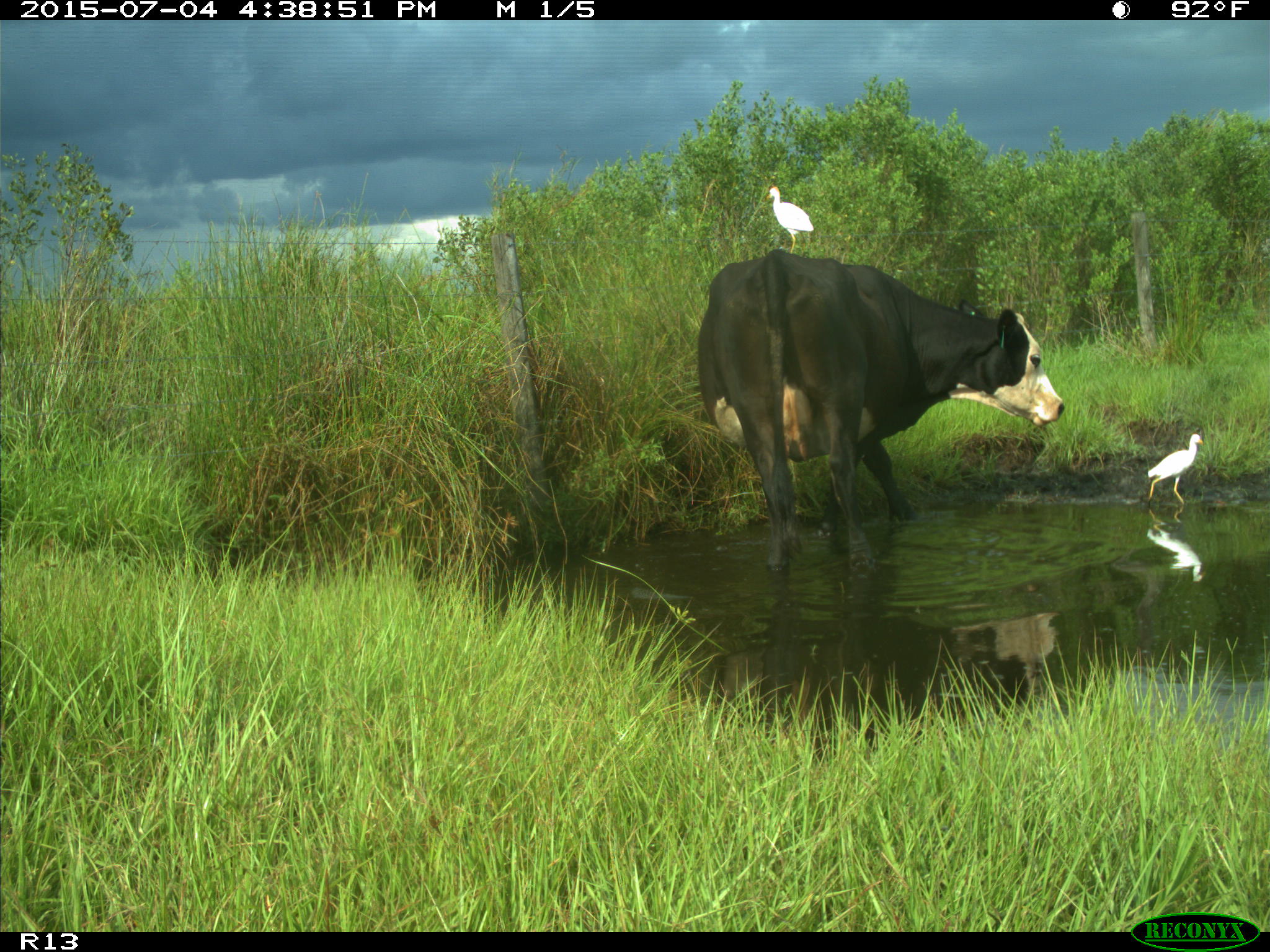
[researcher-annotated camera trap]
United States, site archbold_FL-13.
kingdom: Animalia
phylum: Chordata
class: Mammalia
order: Artiodactyla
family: Bovidae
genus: Bos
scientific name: Bos taurus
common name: domestic cow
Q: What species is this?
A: Bos taurus (domestic cow).